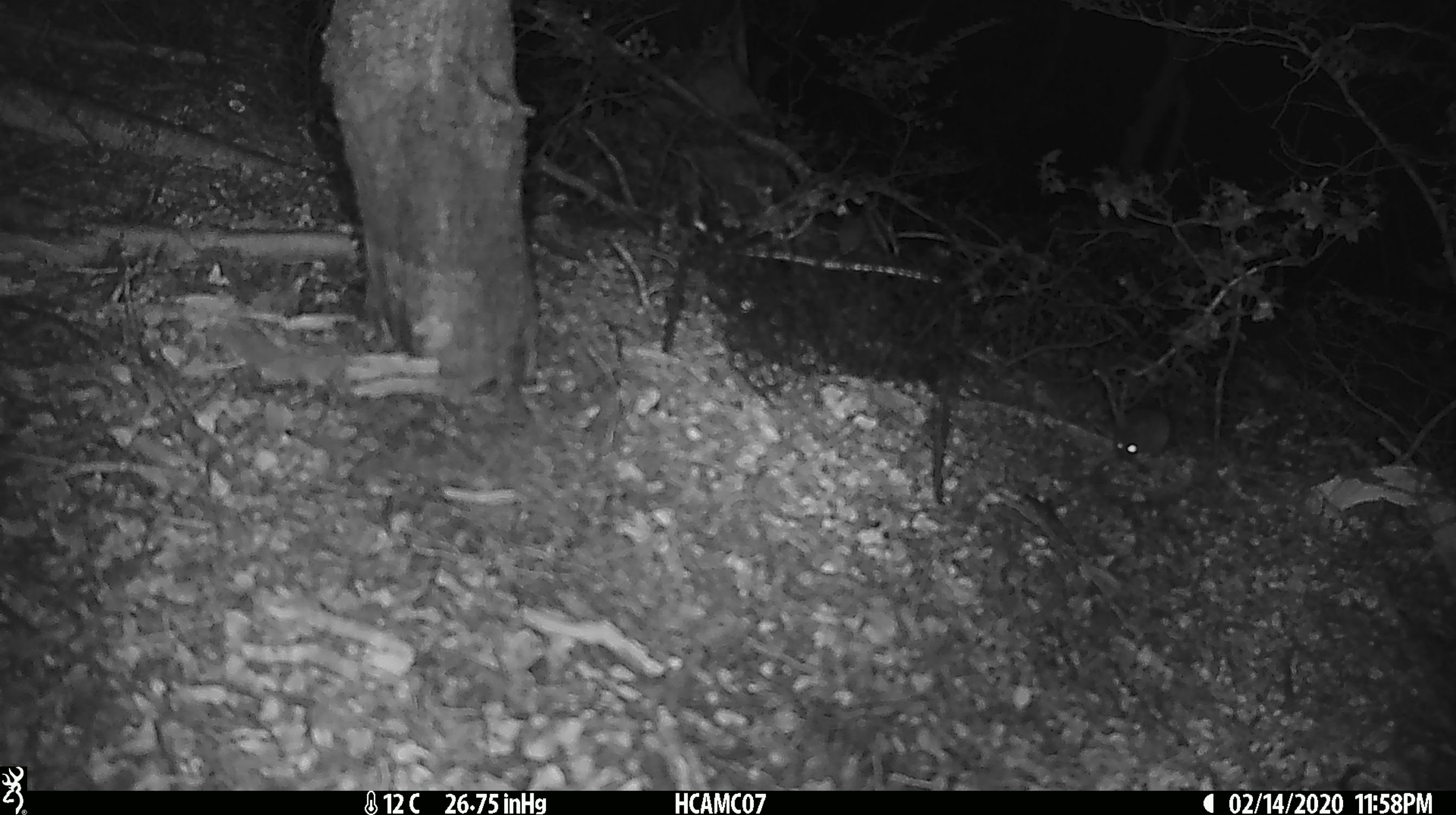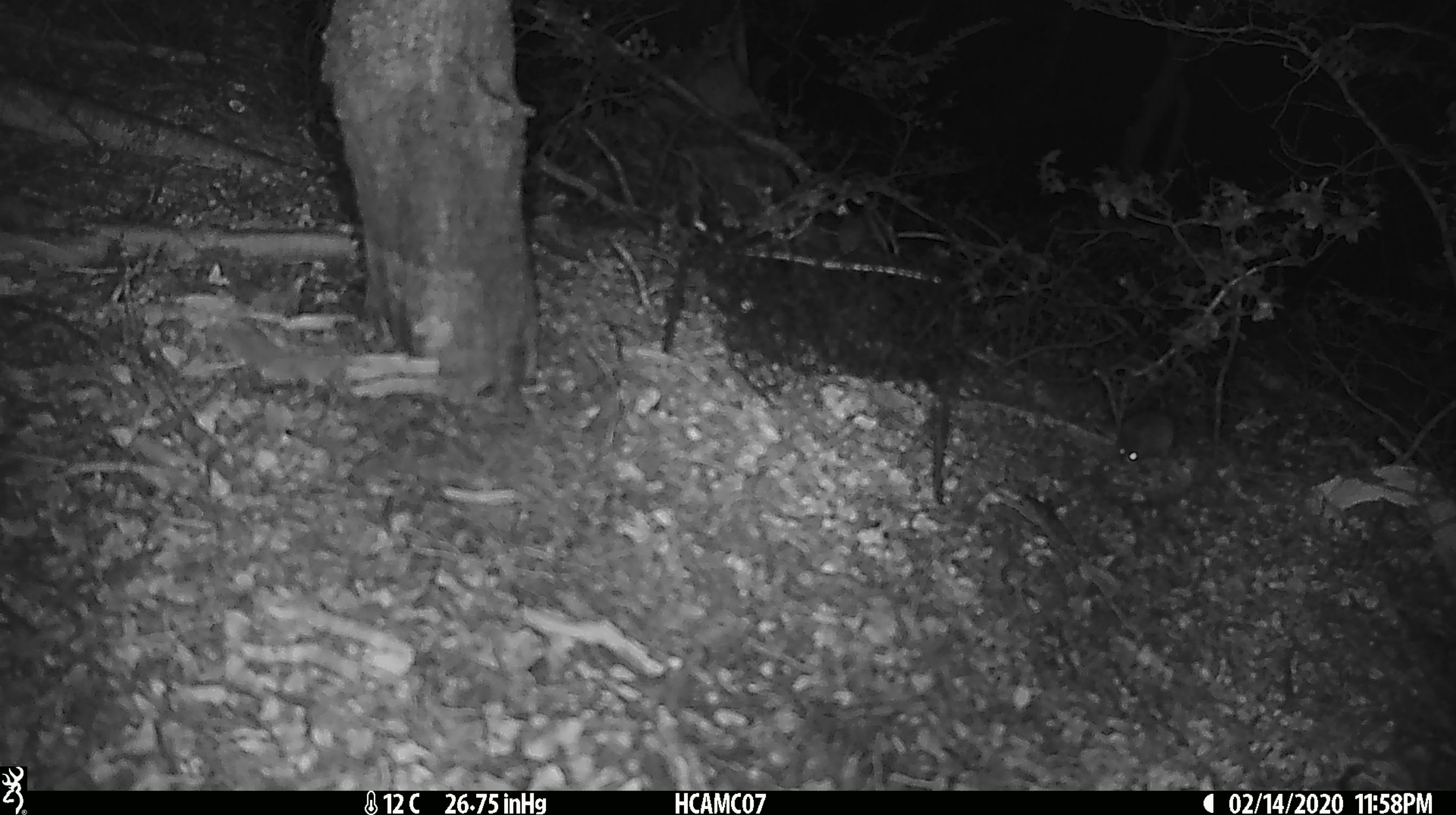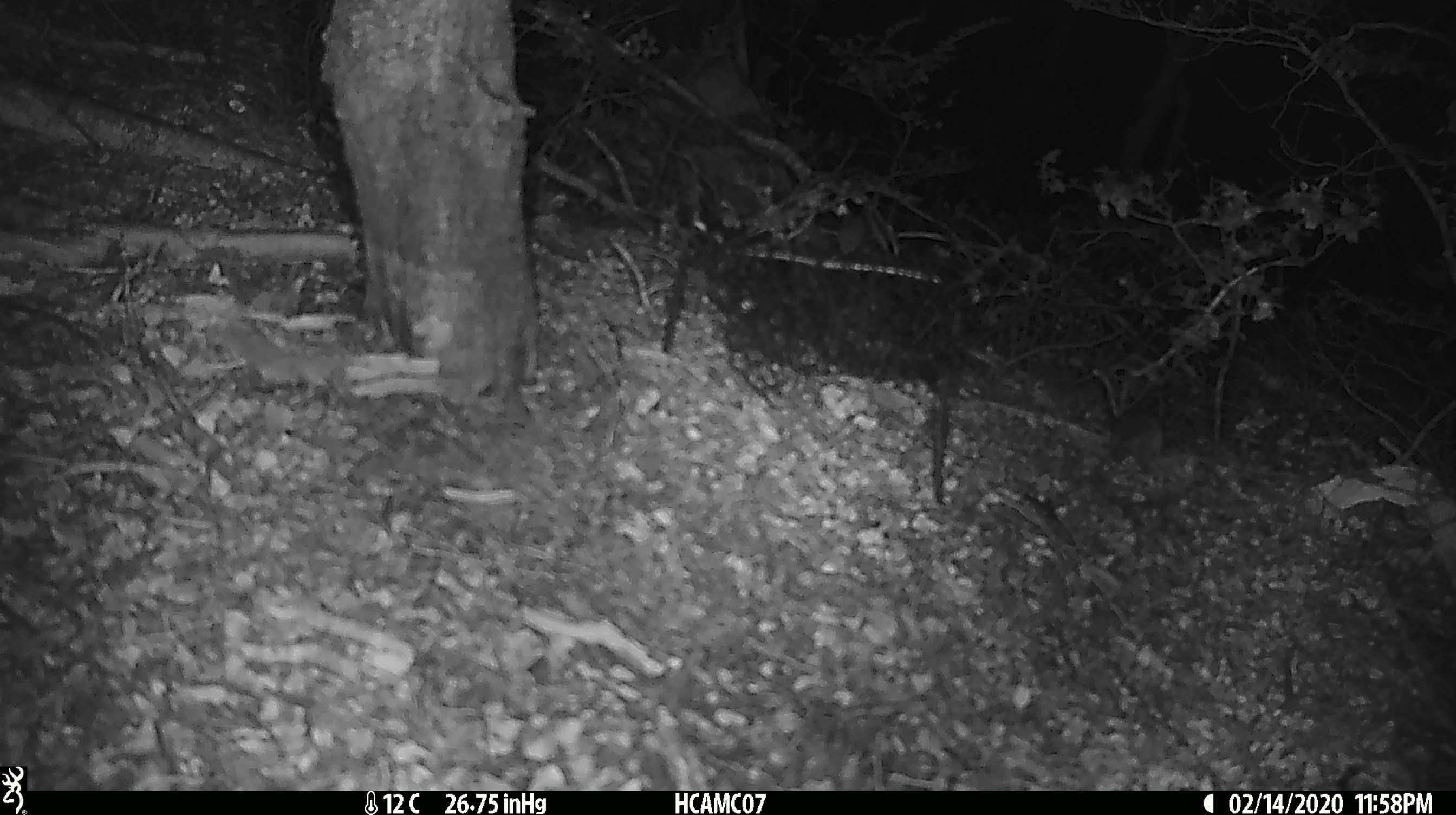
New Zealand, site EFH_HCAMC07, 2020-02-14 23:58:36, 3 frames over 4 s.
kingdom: Animalia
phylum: Chordata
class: Mammalia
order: Rodentia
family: Muridae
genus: Mus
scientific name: Mus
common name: mouse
Mouse (Mus).